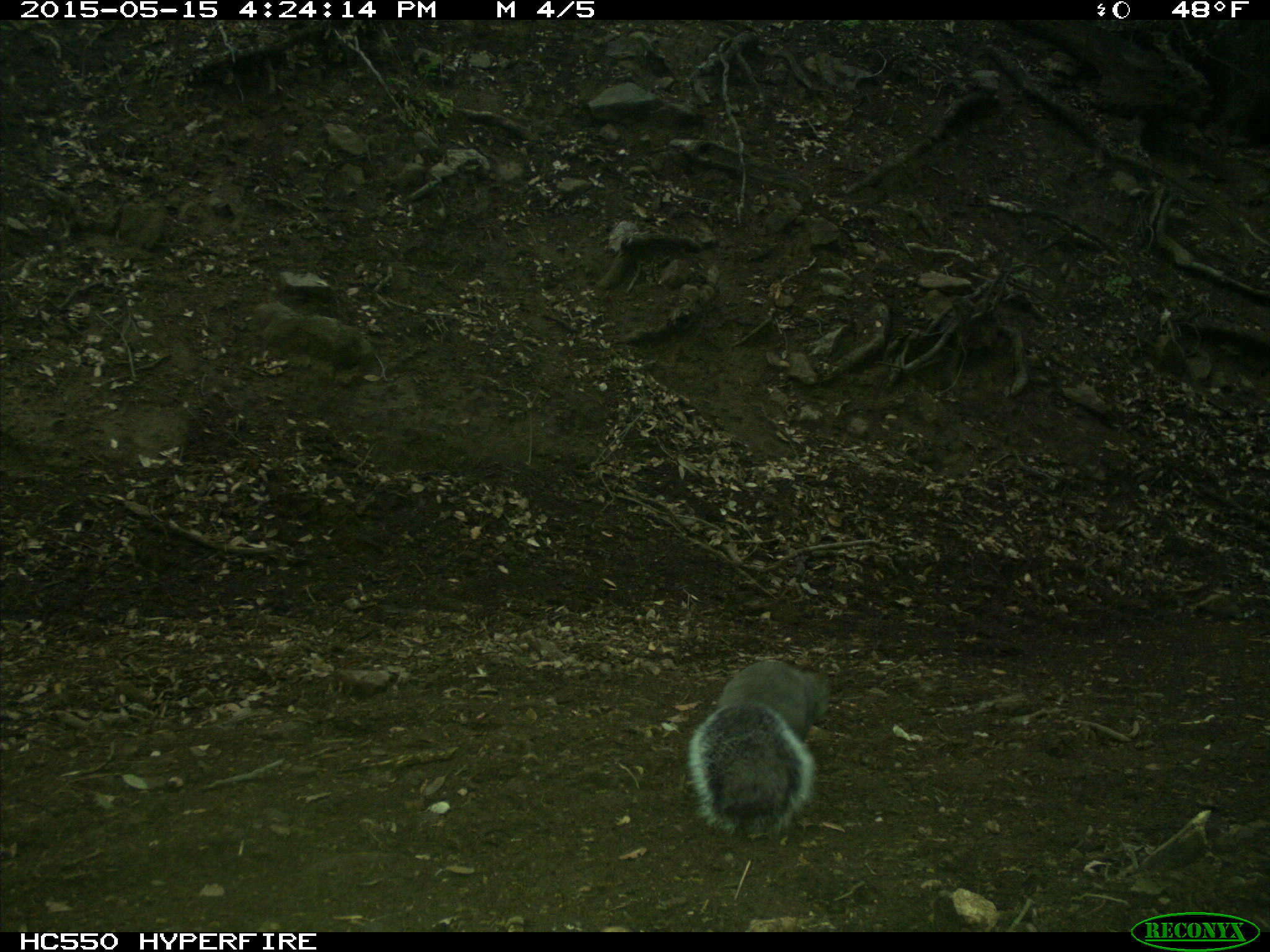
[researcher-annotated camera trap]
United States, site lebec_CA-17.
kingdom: Animalia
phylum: Chordata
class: Mammalia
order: Rodentia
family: Sciuridae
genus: Sciurus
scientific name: Sciurus carolinensis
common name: eastern gray squirrel